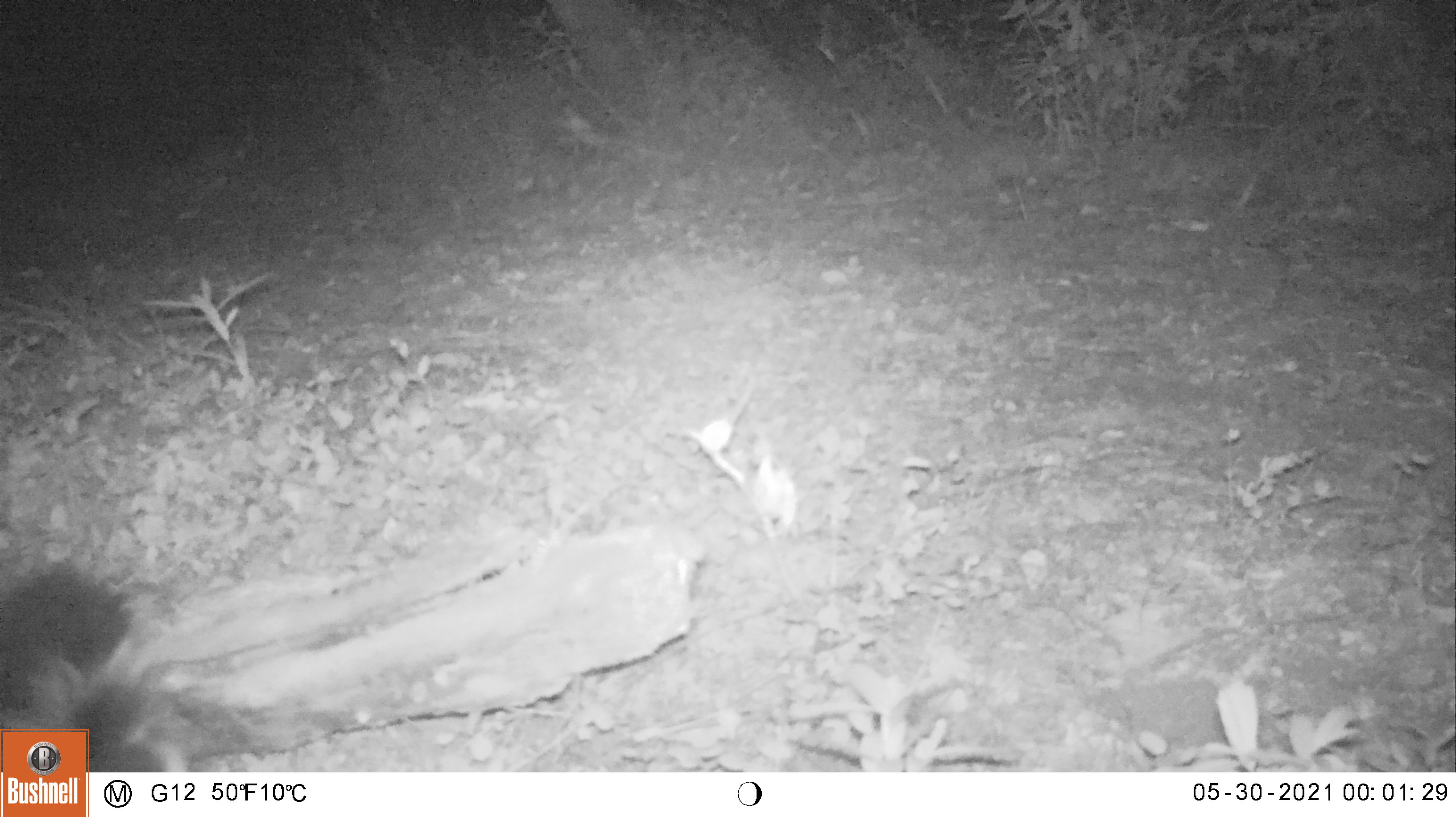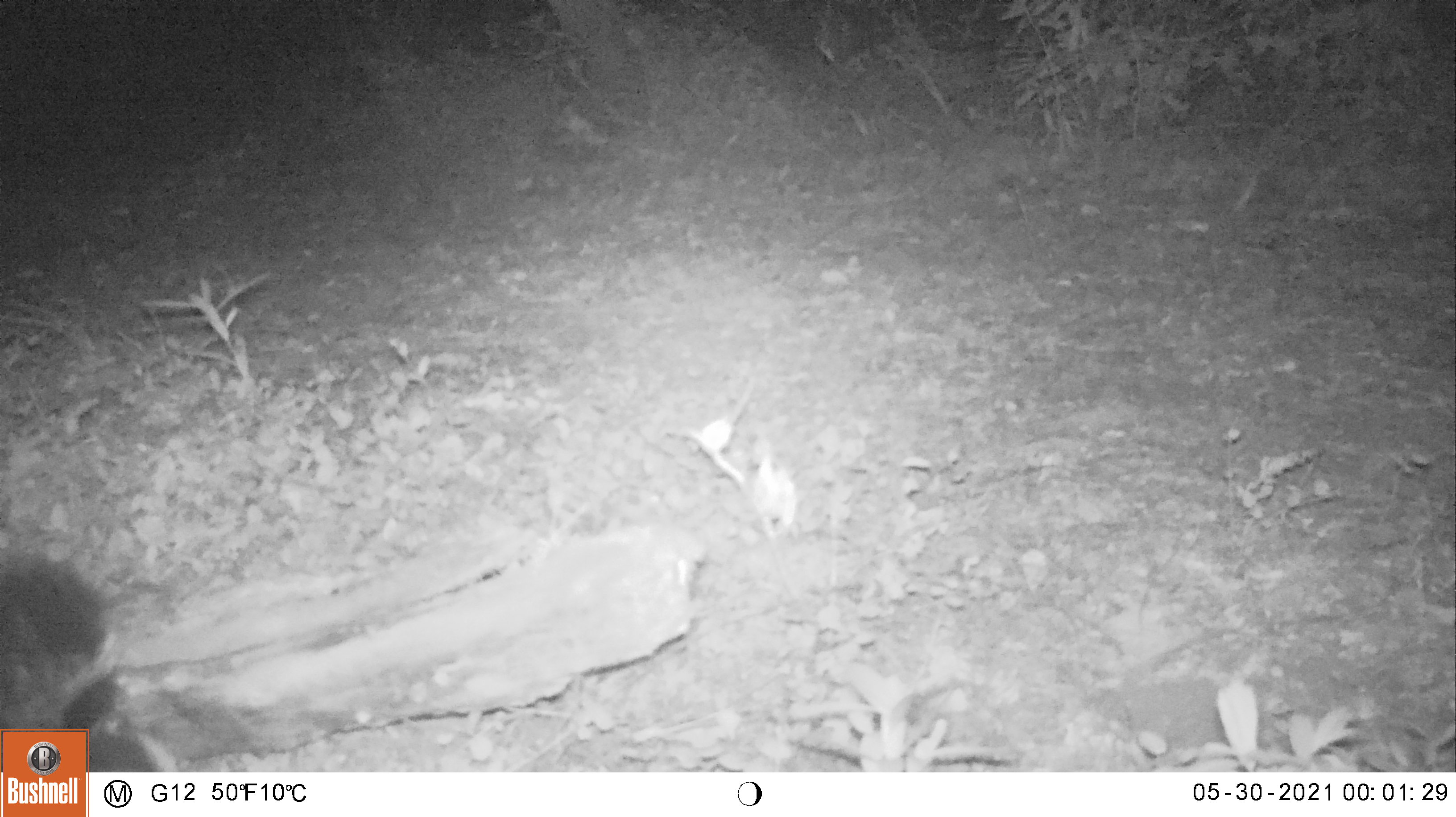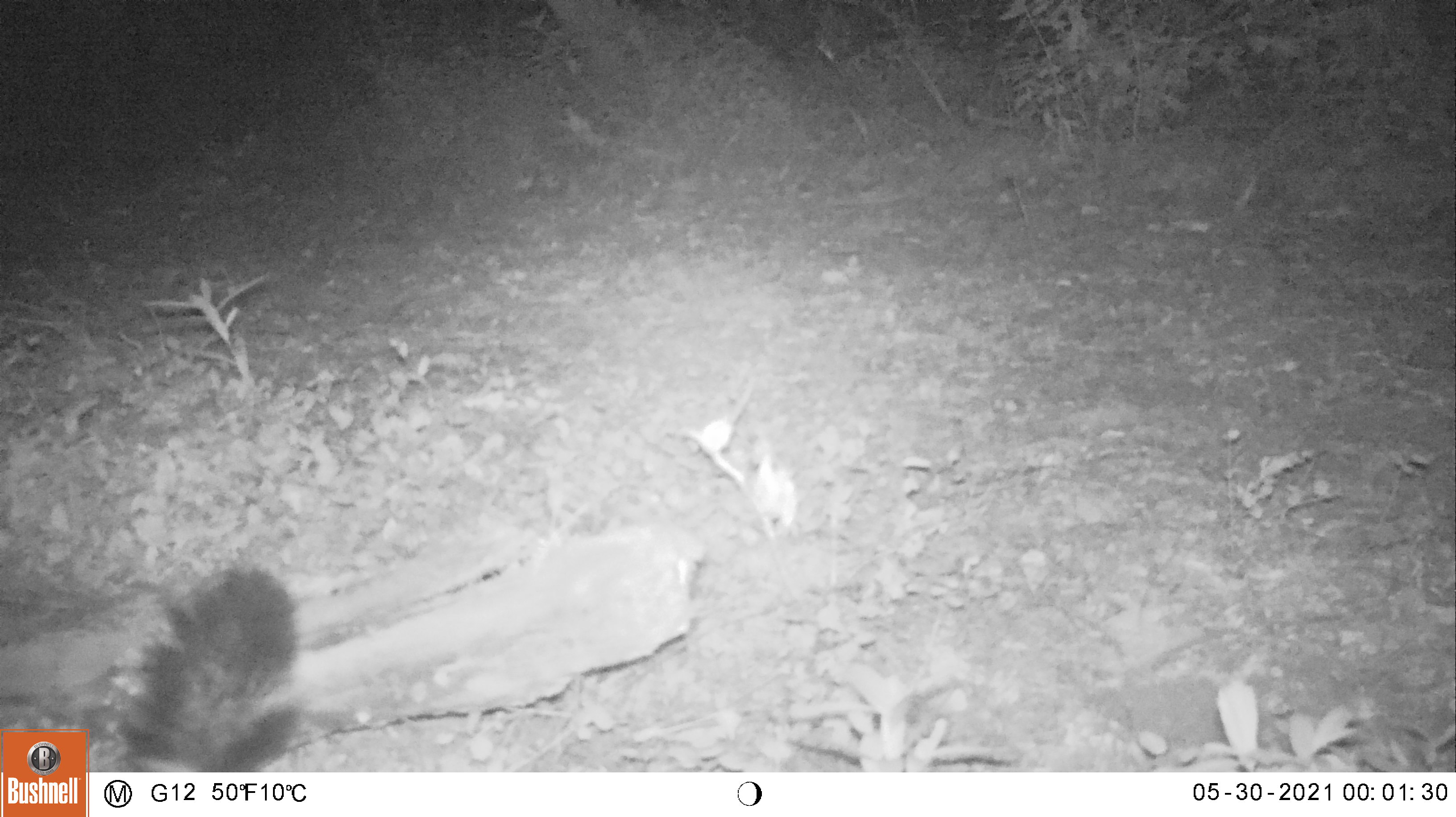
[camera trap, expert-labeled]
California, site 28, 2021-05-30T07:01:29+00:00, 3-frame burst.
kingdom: Animalia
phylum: Chordata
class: Mammalia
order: Carnivora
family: Mephitidae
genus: Mephitis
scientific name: Mephitis mephitis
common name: striped skunk